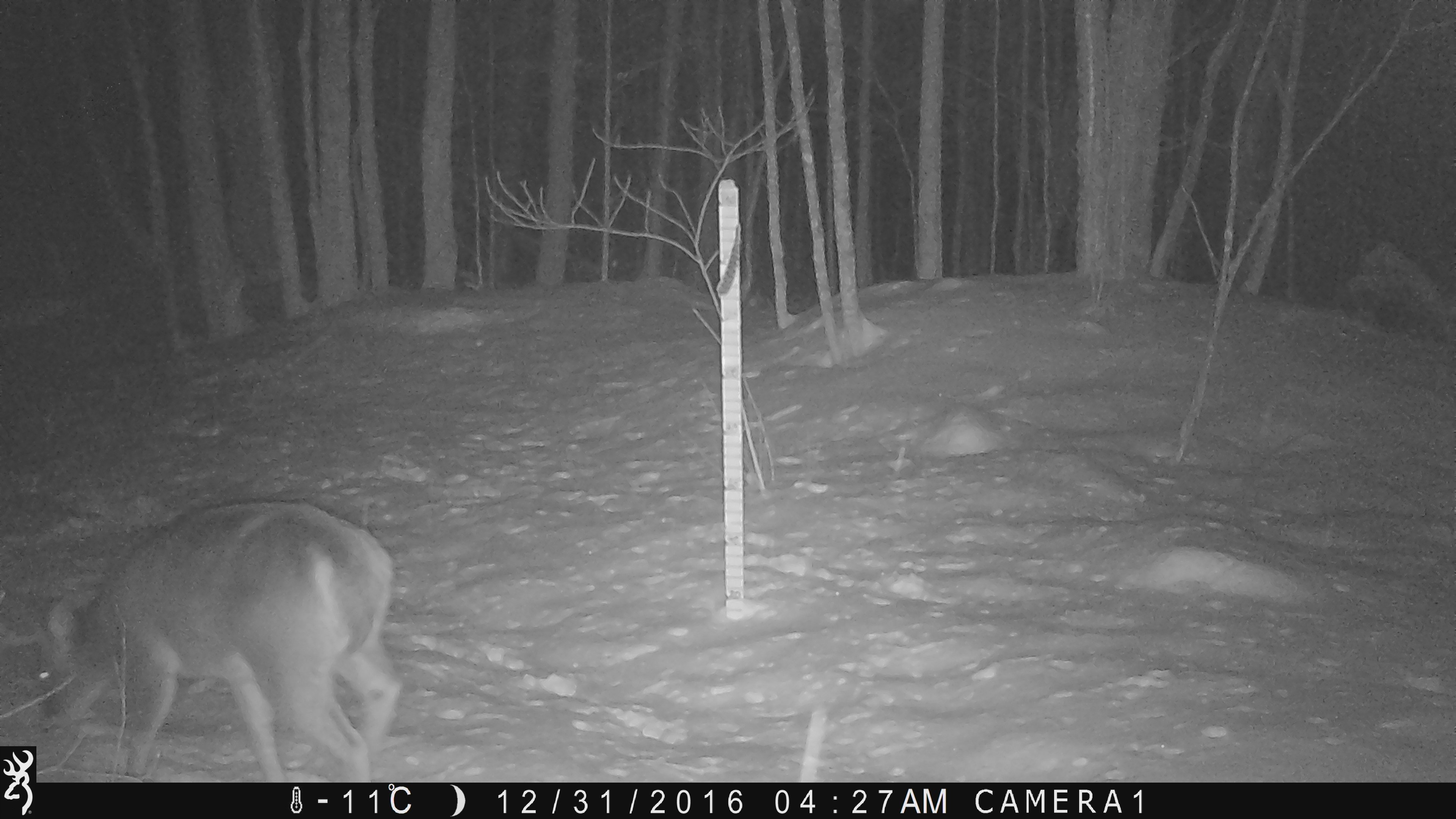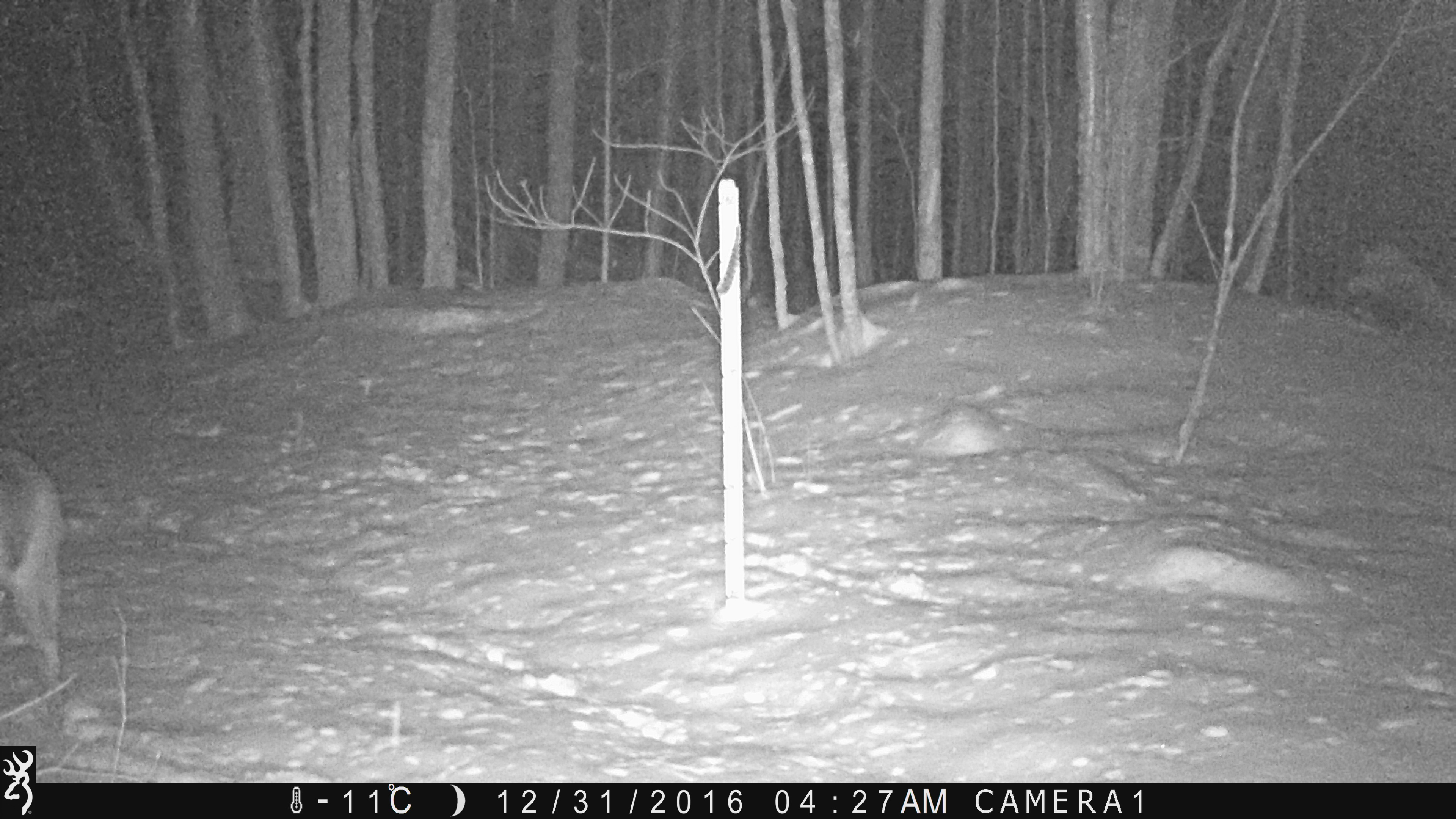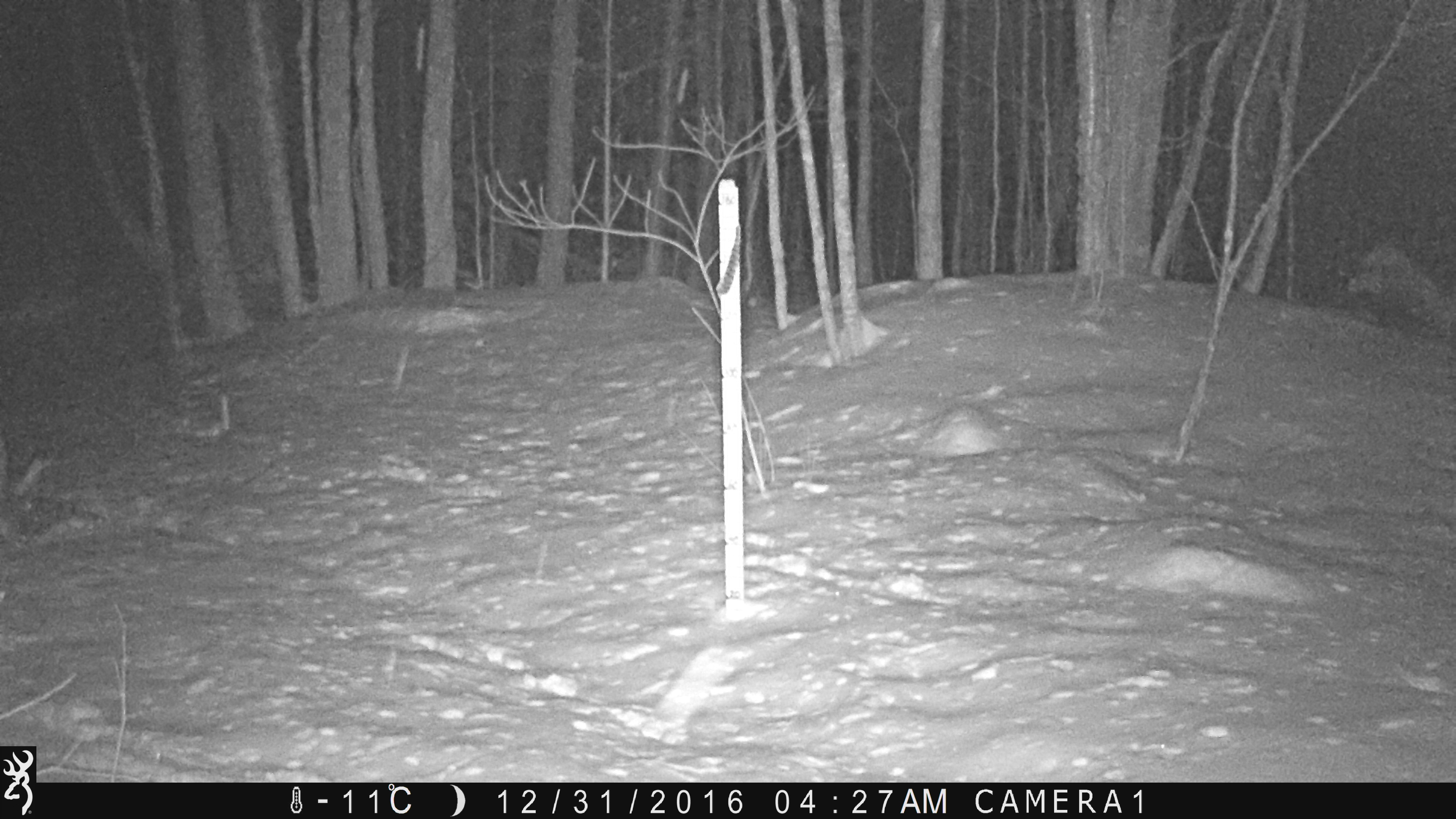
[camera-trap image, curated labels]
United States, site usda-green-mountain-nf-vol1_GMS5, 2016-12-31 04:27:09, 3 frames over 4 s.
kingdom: Animalia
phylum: Chordata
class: Mammalia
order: Artiodactyla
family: Cervidae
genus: Odocoileus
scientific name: Odocoileus virginianus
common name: white-tailed deer